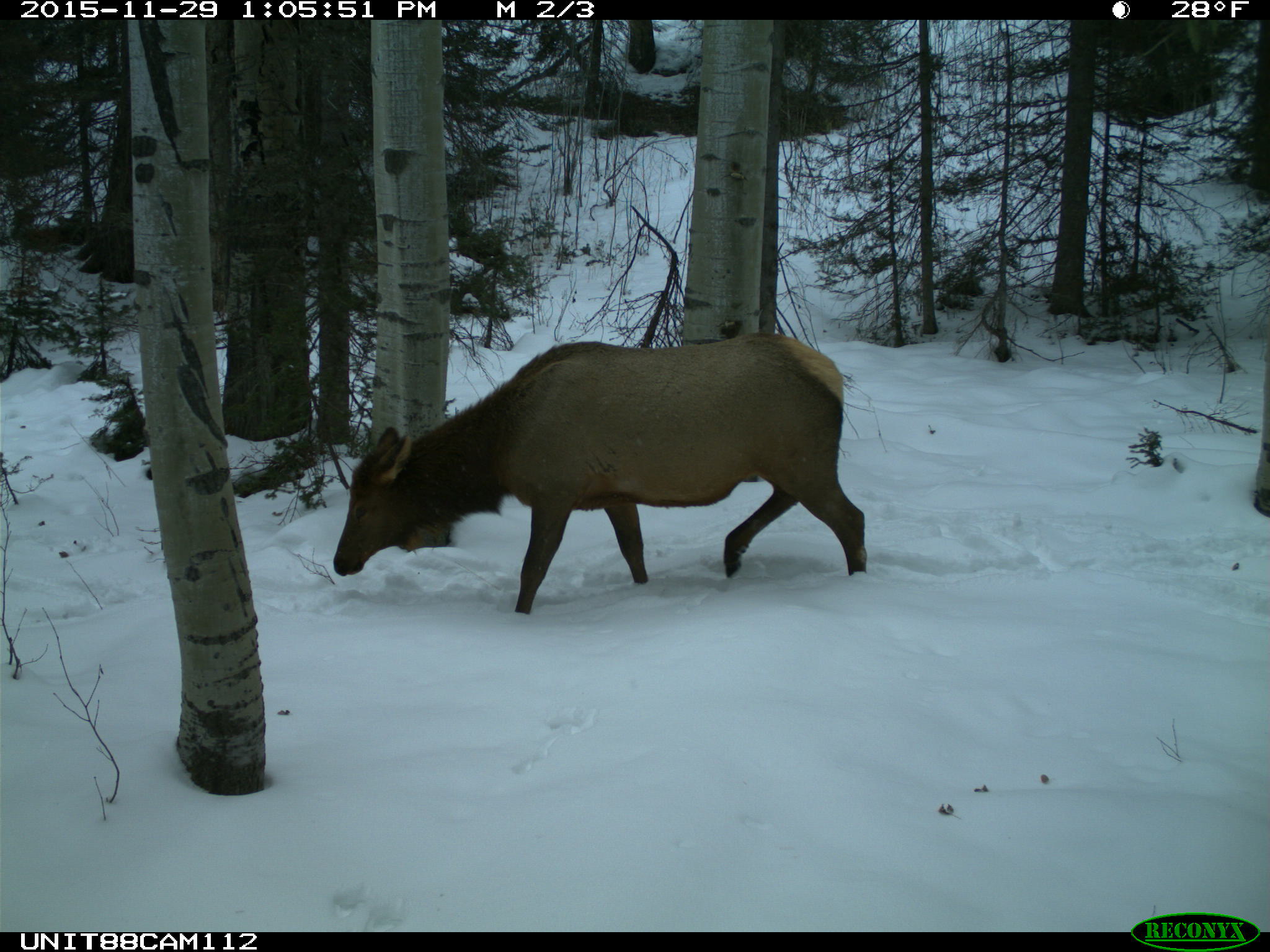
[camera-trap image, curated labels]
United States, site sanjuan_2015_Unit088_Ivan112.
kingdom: Animalia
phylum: Chordata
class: Mammalia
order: Artiodactyla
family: Cervidae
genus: Cervus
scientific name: Cervus elaphus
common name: red deer